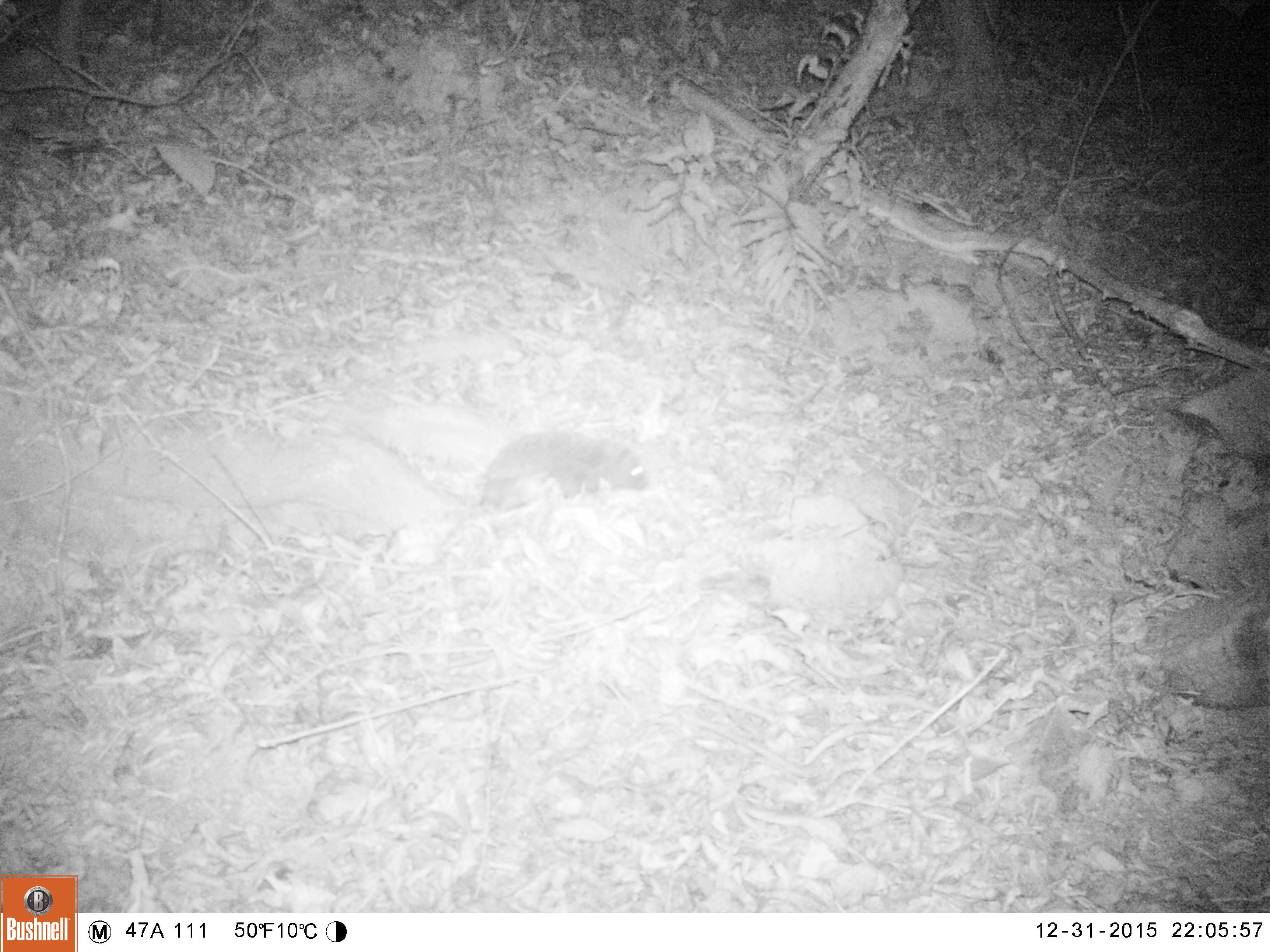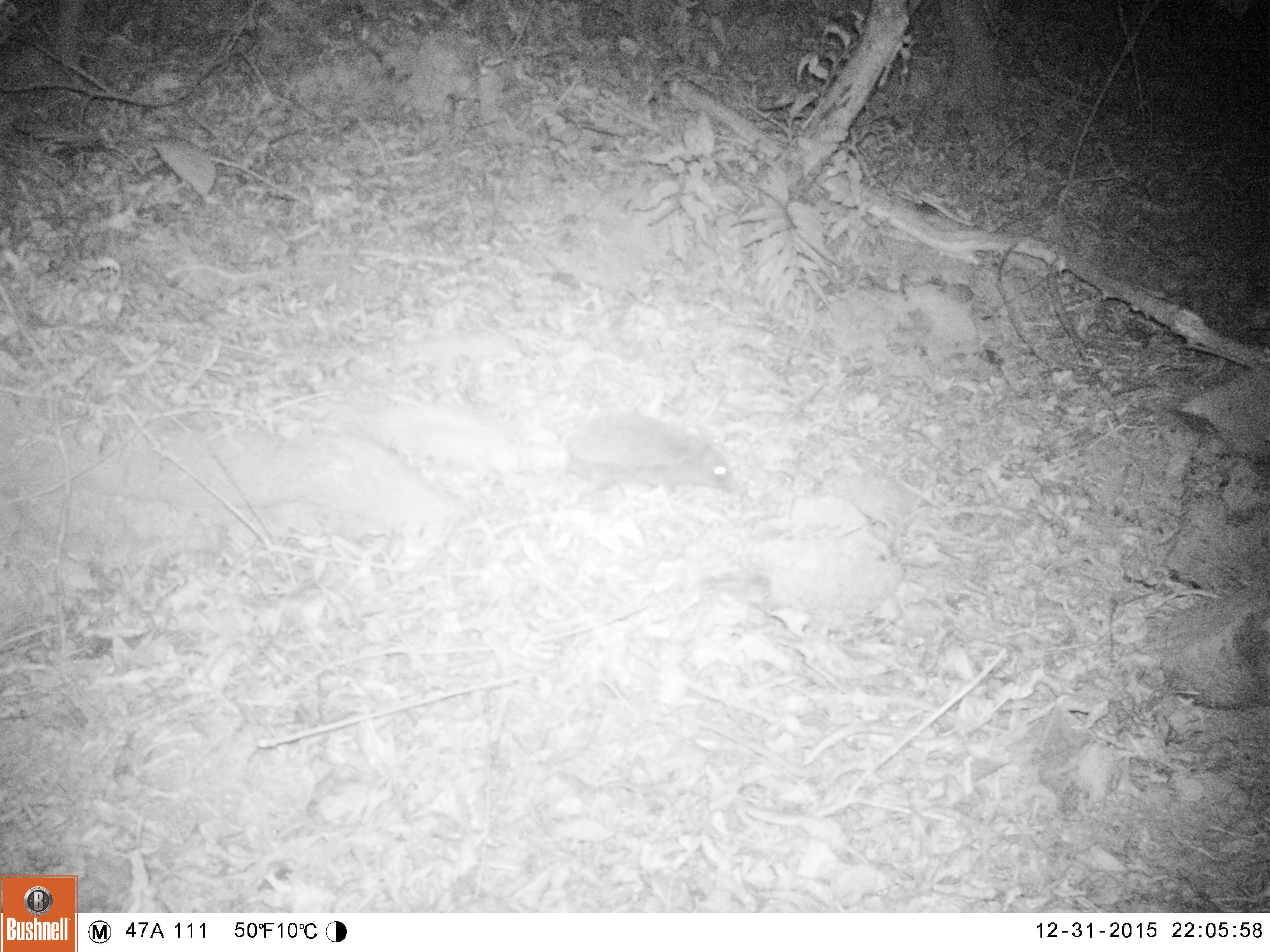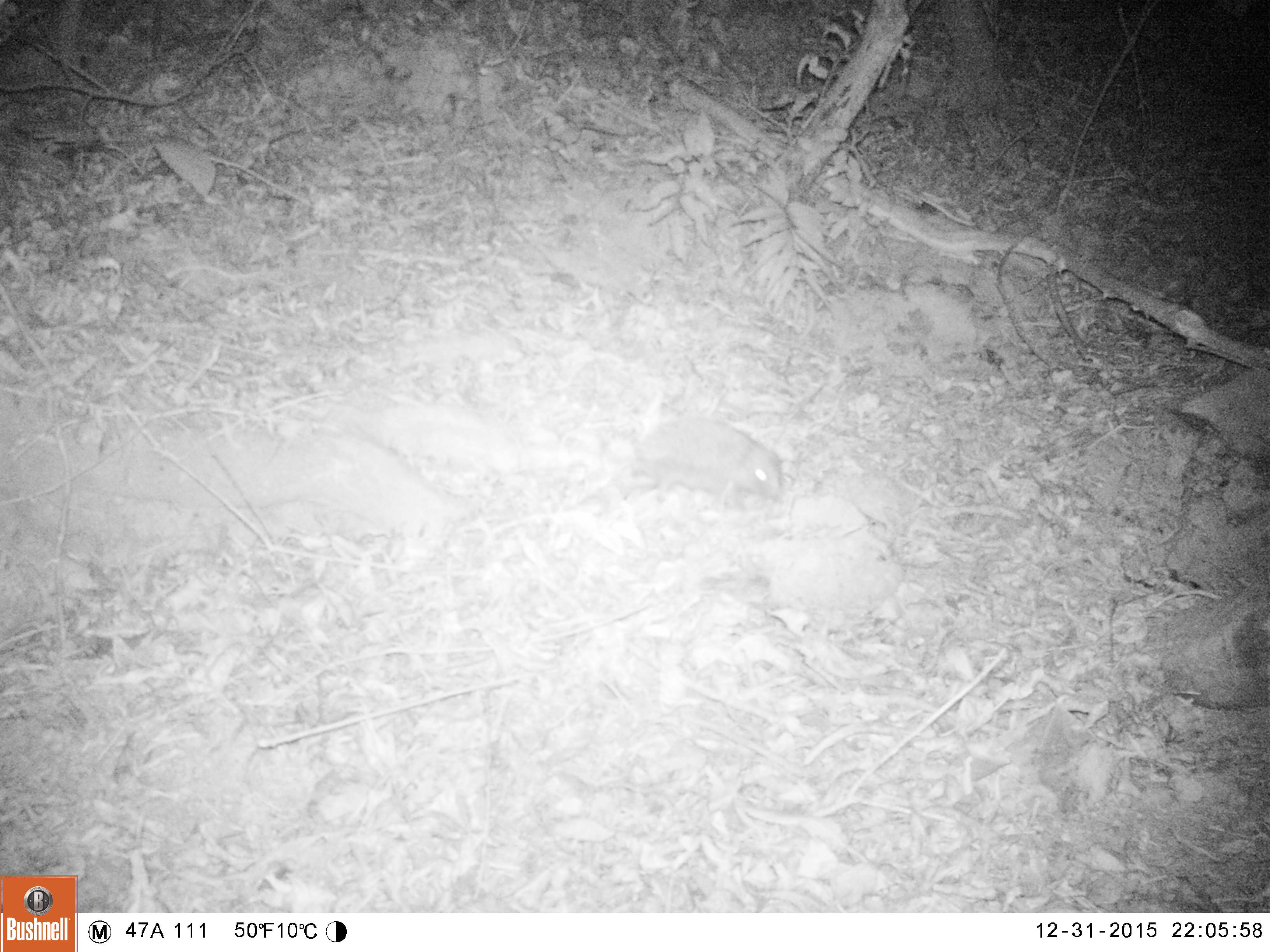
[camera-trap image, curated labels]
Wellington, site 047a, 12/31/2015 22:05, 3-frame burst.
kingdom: Animalia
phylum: Chordata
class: Mammalia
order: Eulipotyphla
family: Erinaceidae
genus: Erinaceus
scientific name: Erinaceus europaeus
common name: hedgehog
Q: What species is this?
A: Hedgehog (Erinaceus europaeus).